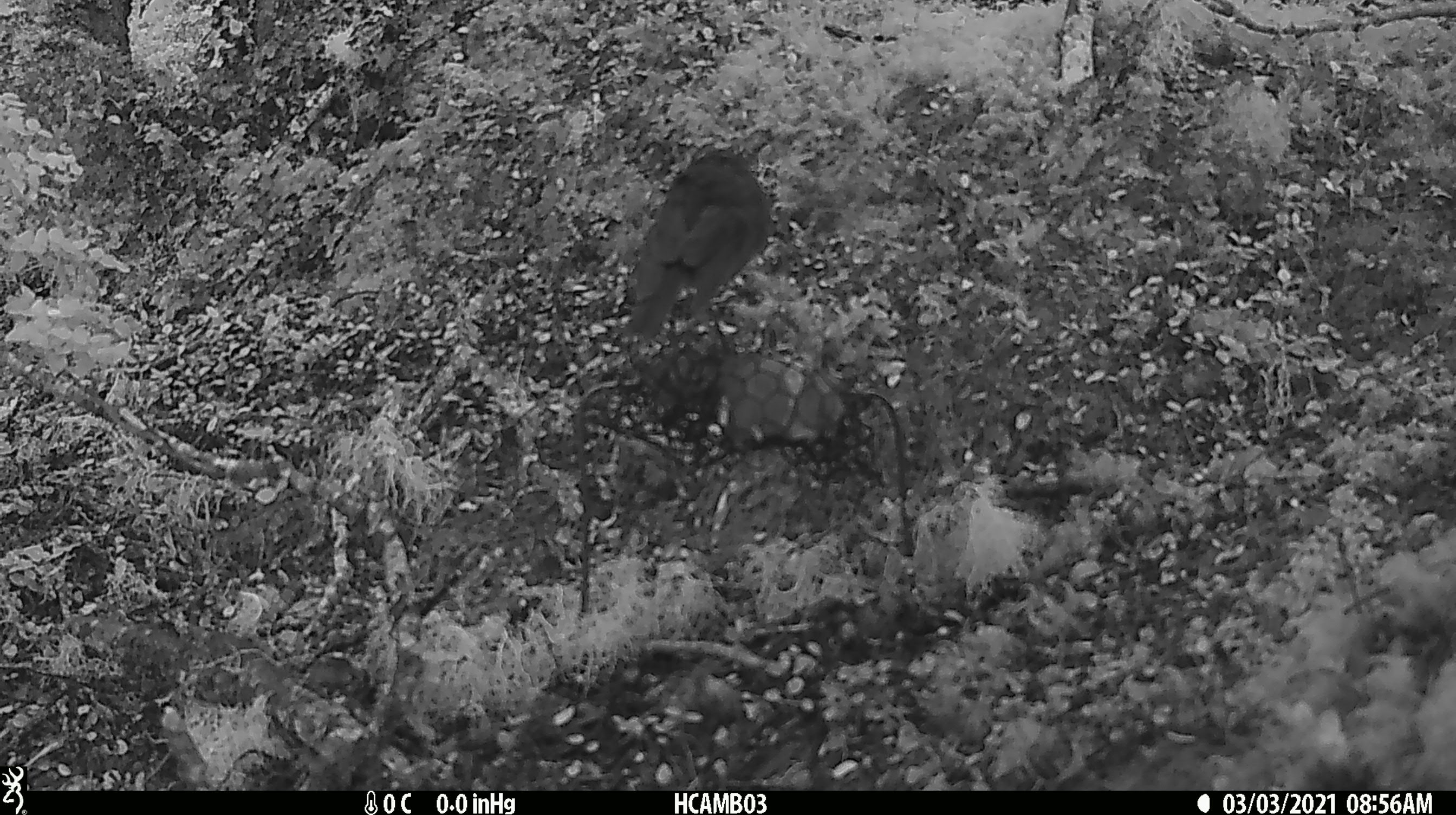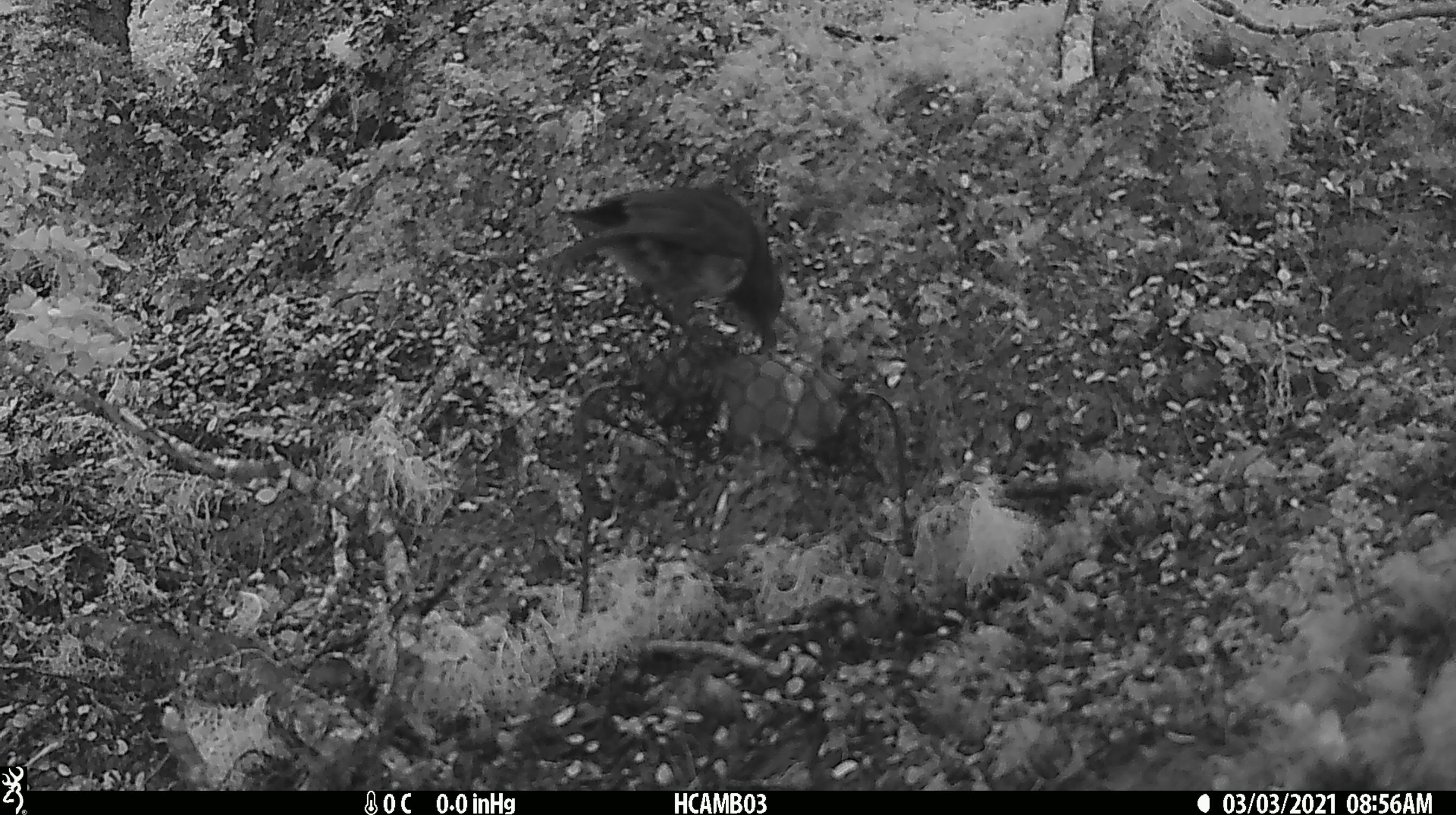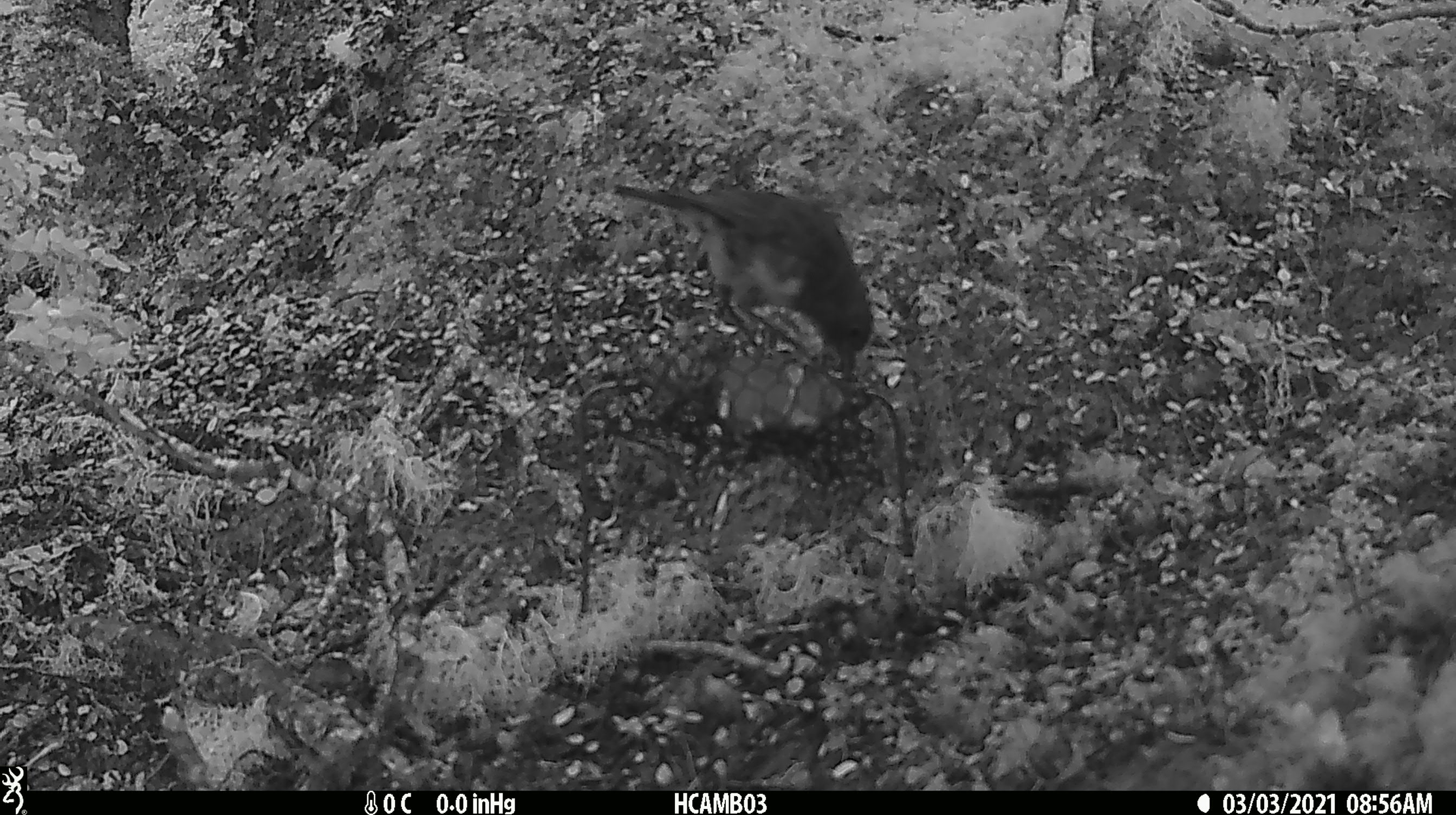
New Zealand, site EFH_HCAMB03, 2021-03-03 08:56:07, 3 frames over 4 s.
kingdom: Animalia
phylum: Chordata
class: Aves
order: Passeriformes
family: Petroicidae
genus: Petroica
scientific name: Petroica australis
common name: new zealand robin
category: robin